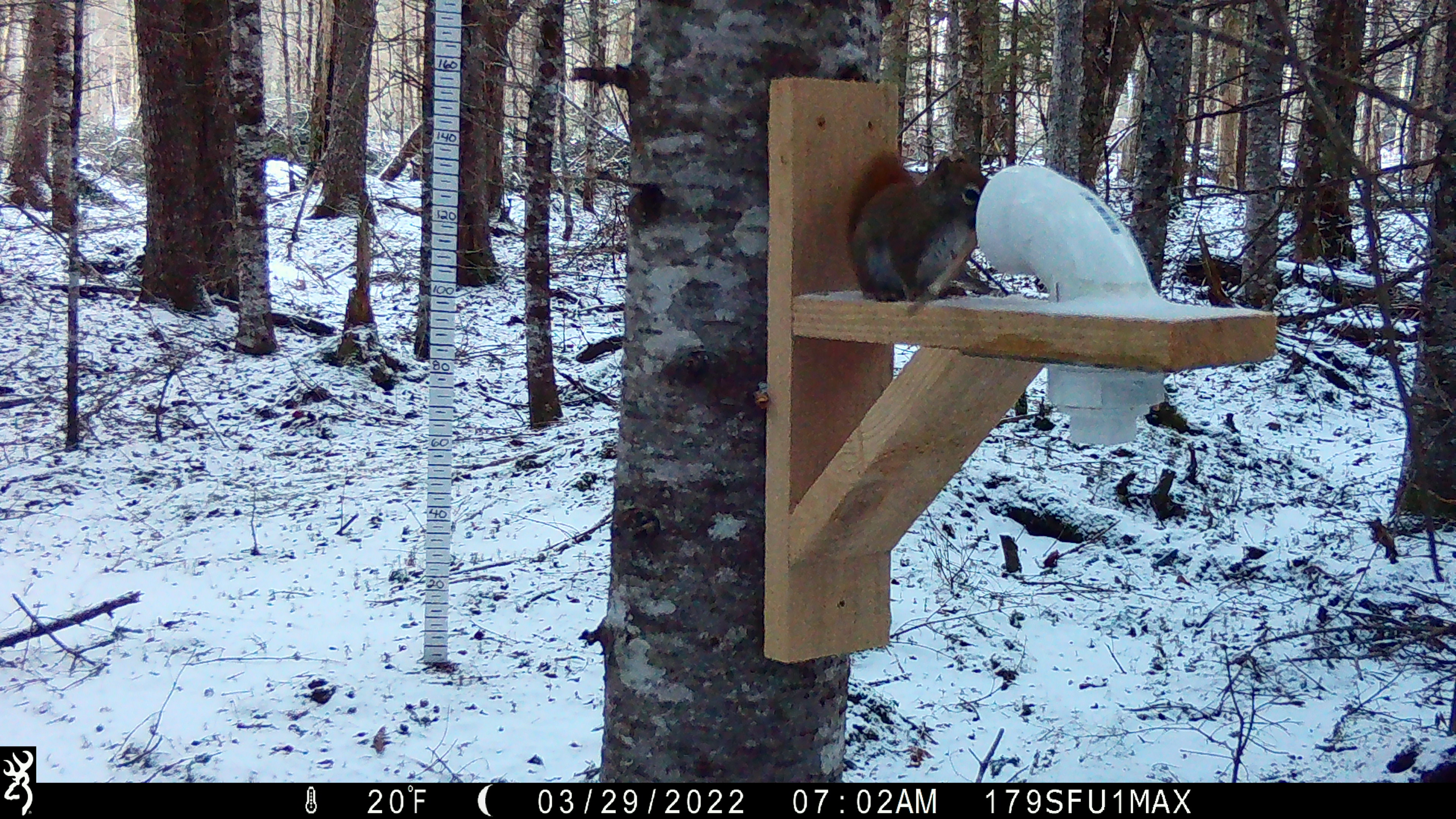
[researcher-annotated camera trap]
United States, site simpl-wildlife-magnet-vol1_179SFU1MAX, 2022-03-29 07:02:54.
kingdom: Animalia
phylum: Chordata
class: Mammalia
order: Rodentia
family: Sciuridae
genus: Tamiasciurus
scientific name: Tamiasciurus hudsonicus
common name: red squirrel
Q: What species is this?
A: Red squirrel (Tamiasciurus hudsonicus).